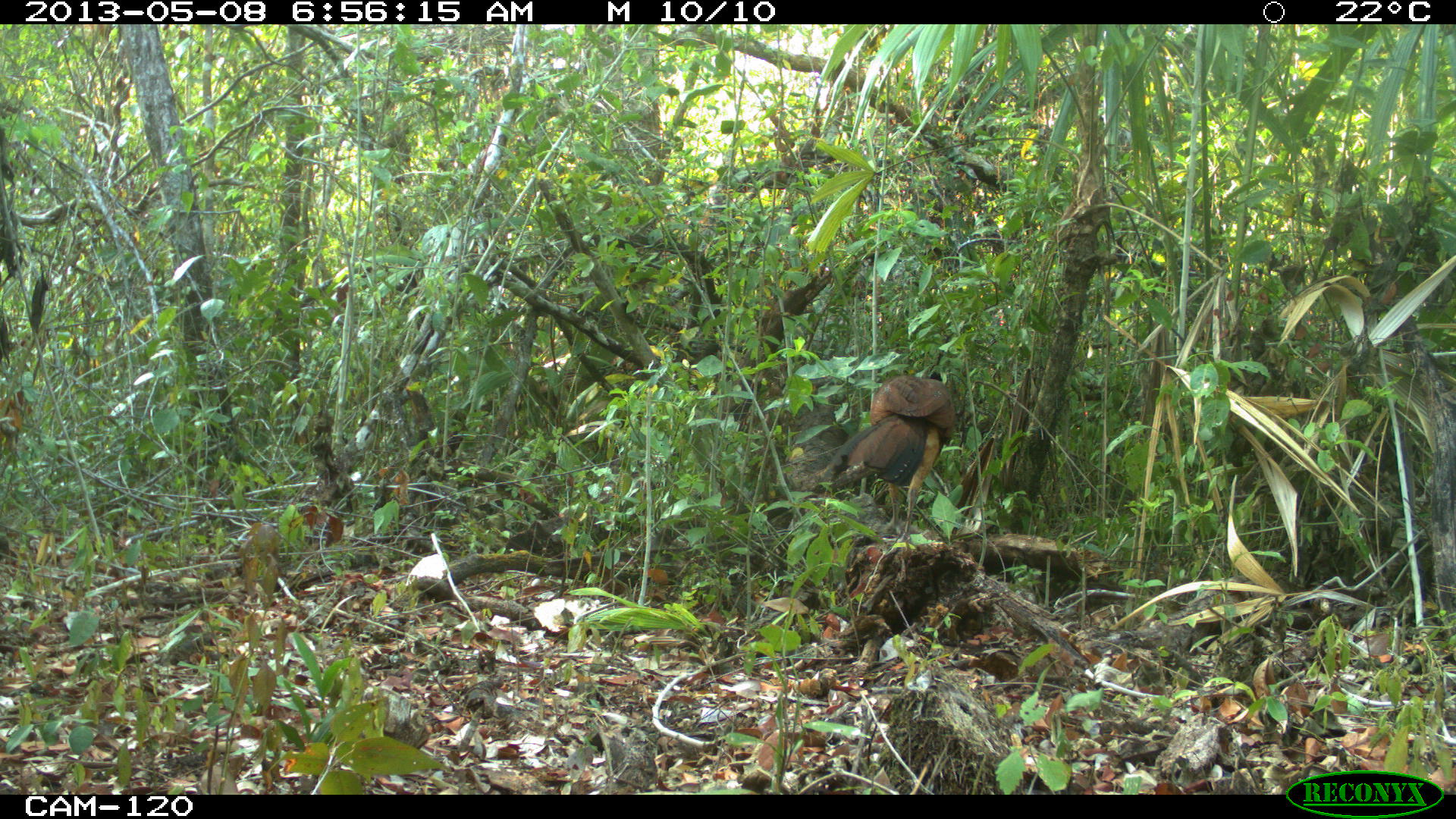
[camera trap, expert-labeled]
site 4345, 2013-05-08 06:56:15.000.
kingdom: Animalia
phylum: Chordata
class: Aves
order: Galliformes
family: Cracidae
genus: Crax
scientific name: Crax rubra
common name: great curassow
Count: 1.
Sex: female.